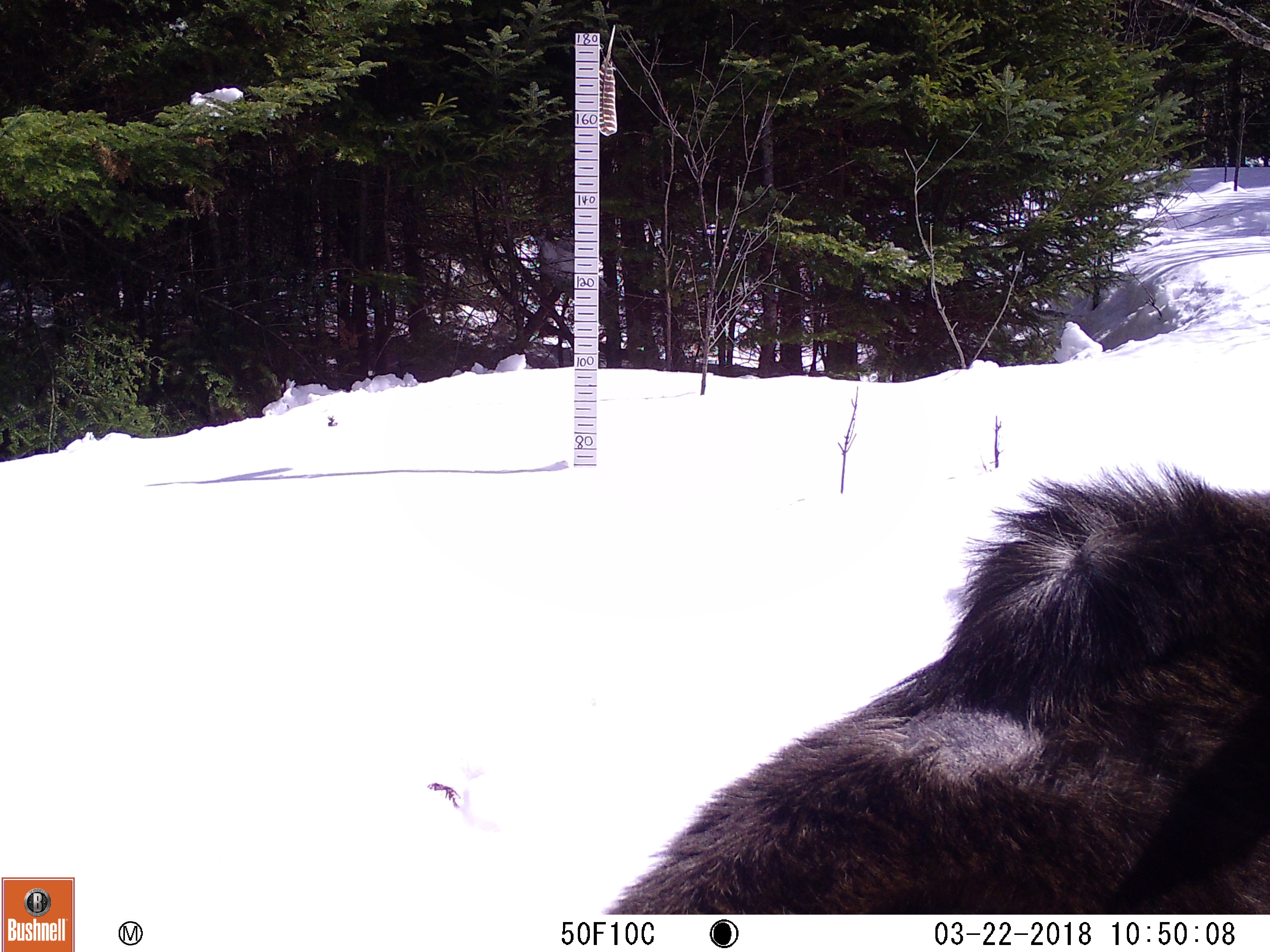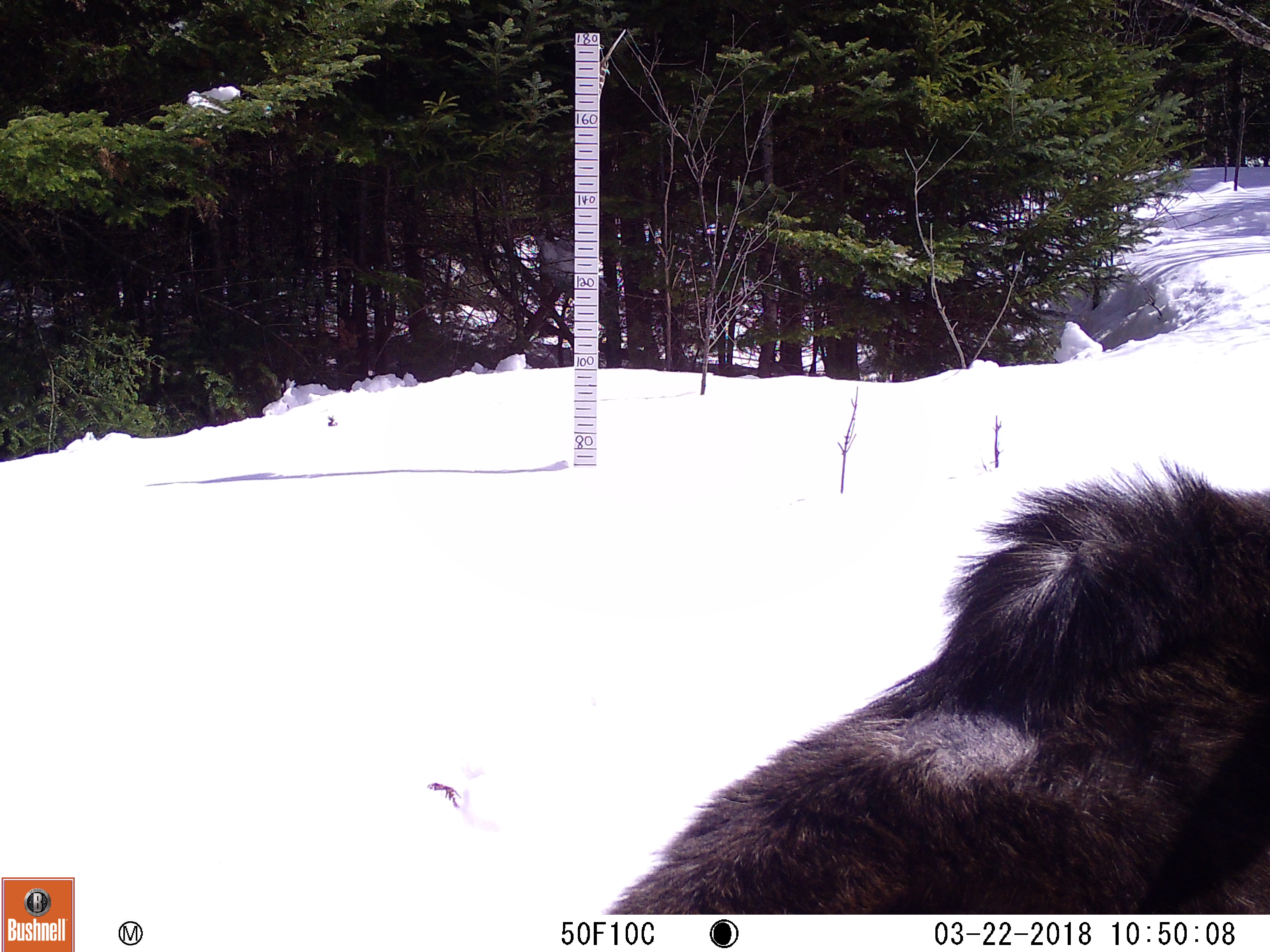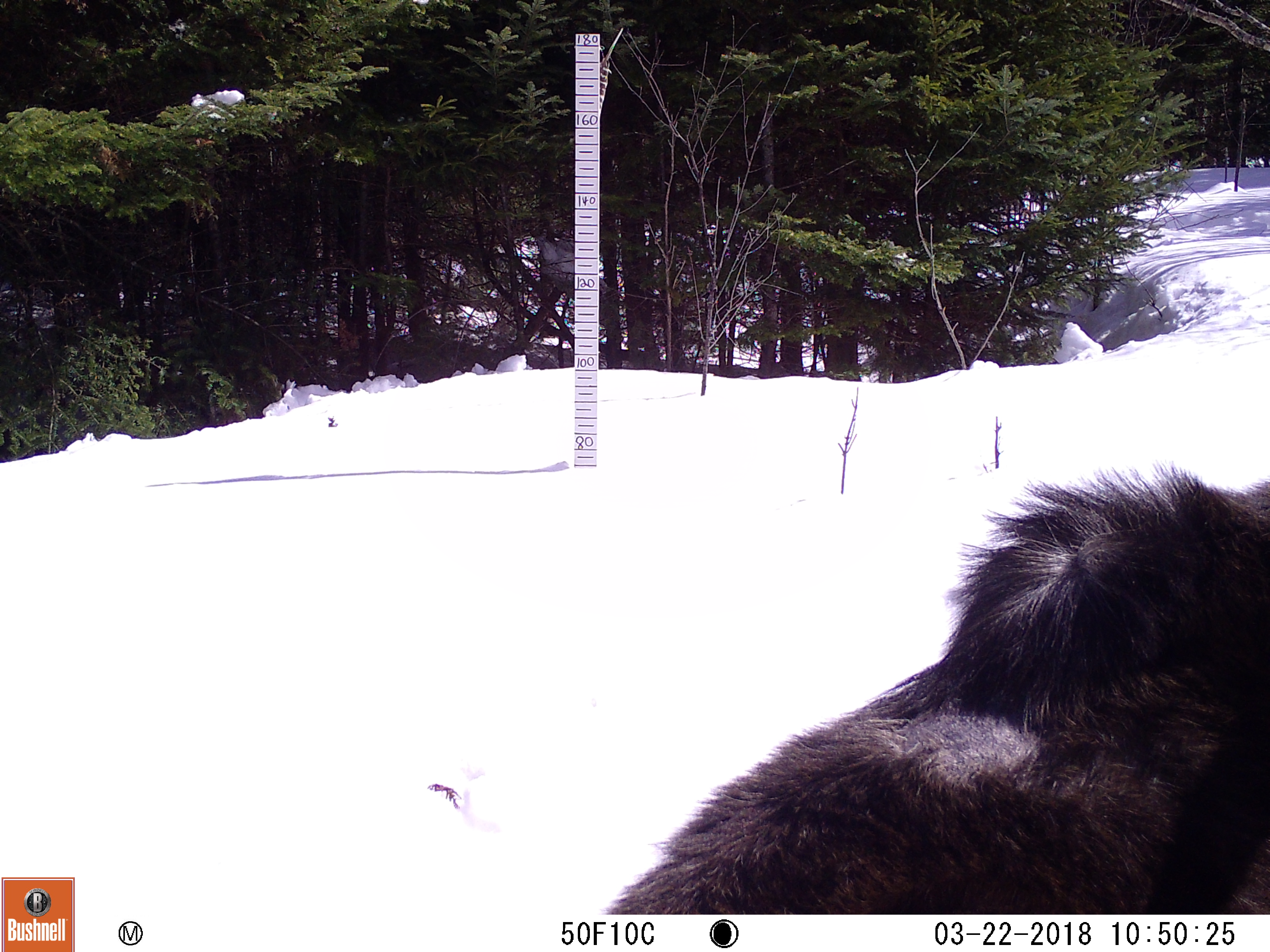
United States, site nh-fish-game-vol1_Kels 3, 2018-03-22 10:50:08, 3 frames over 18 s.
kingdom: Animalia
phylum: Chordata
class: Mammalia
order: Artiodactyla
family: Cervidae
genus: Alces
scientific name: Alces alces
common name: moose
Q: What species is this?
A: Moose (Alces alces).